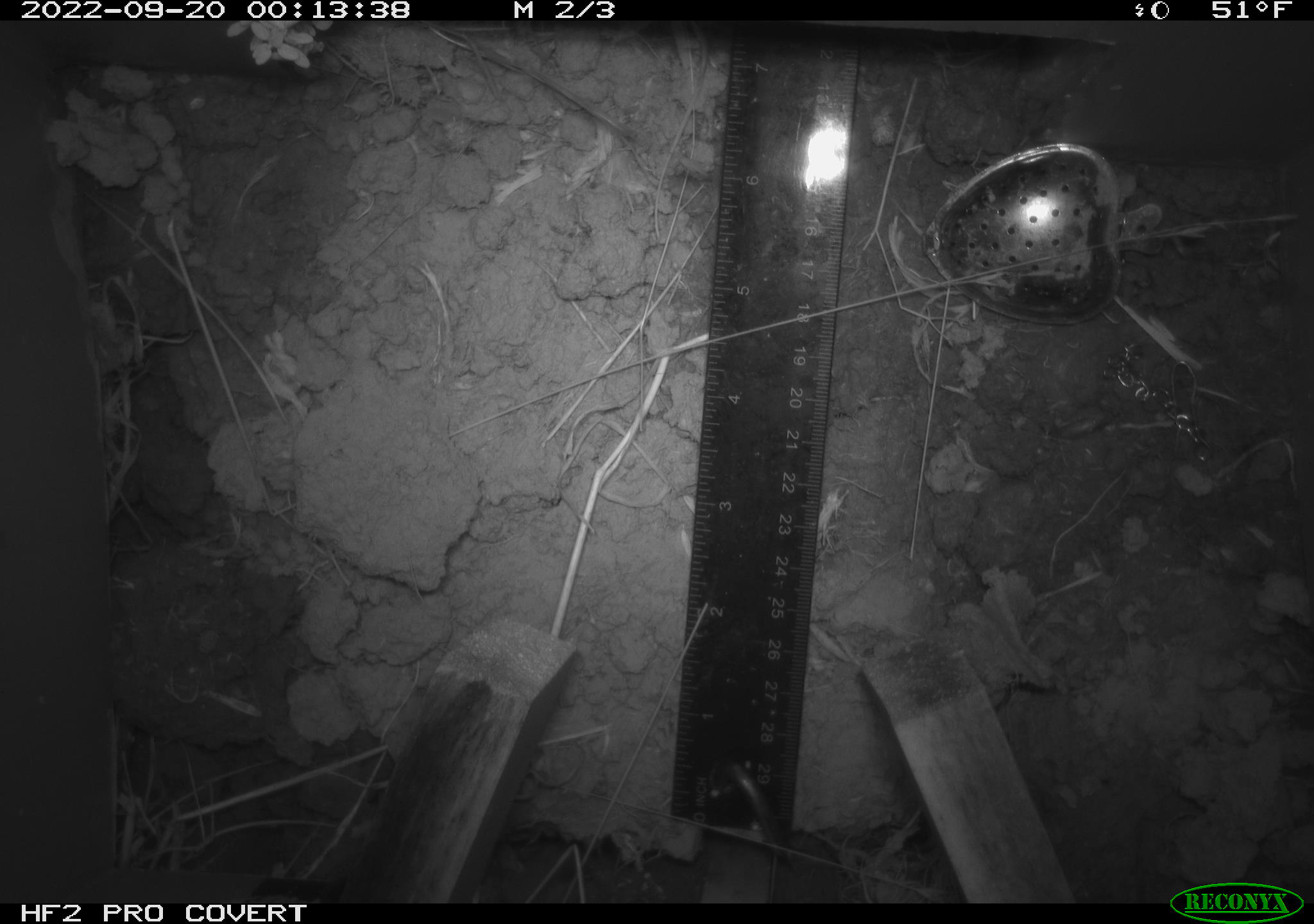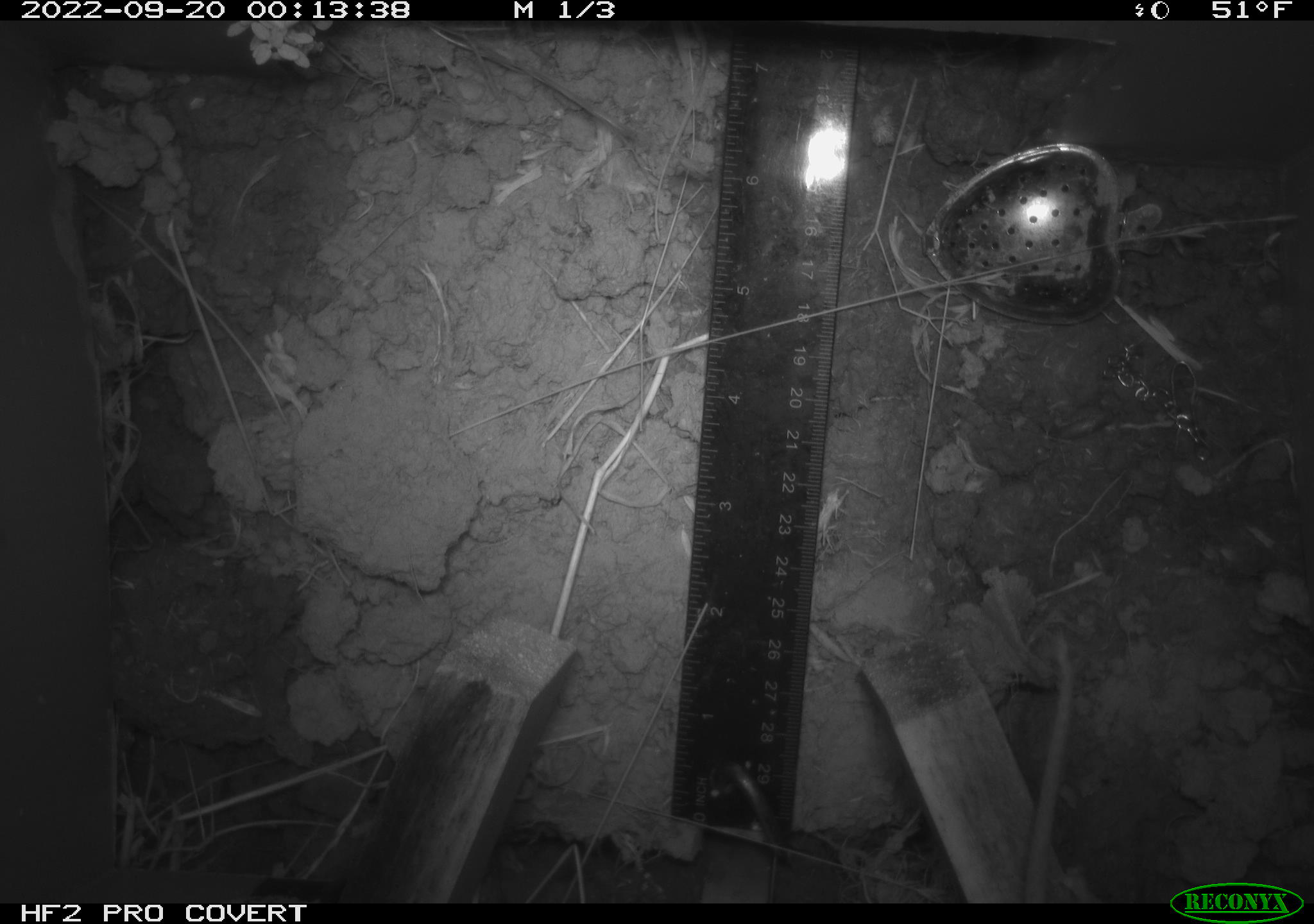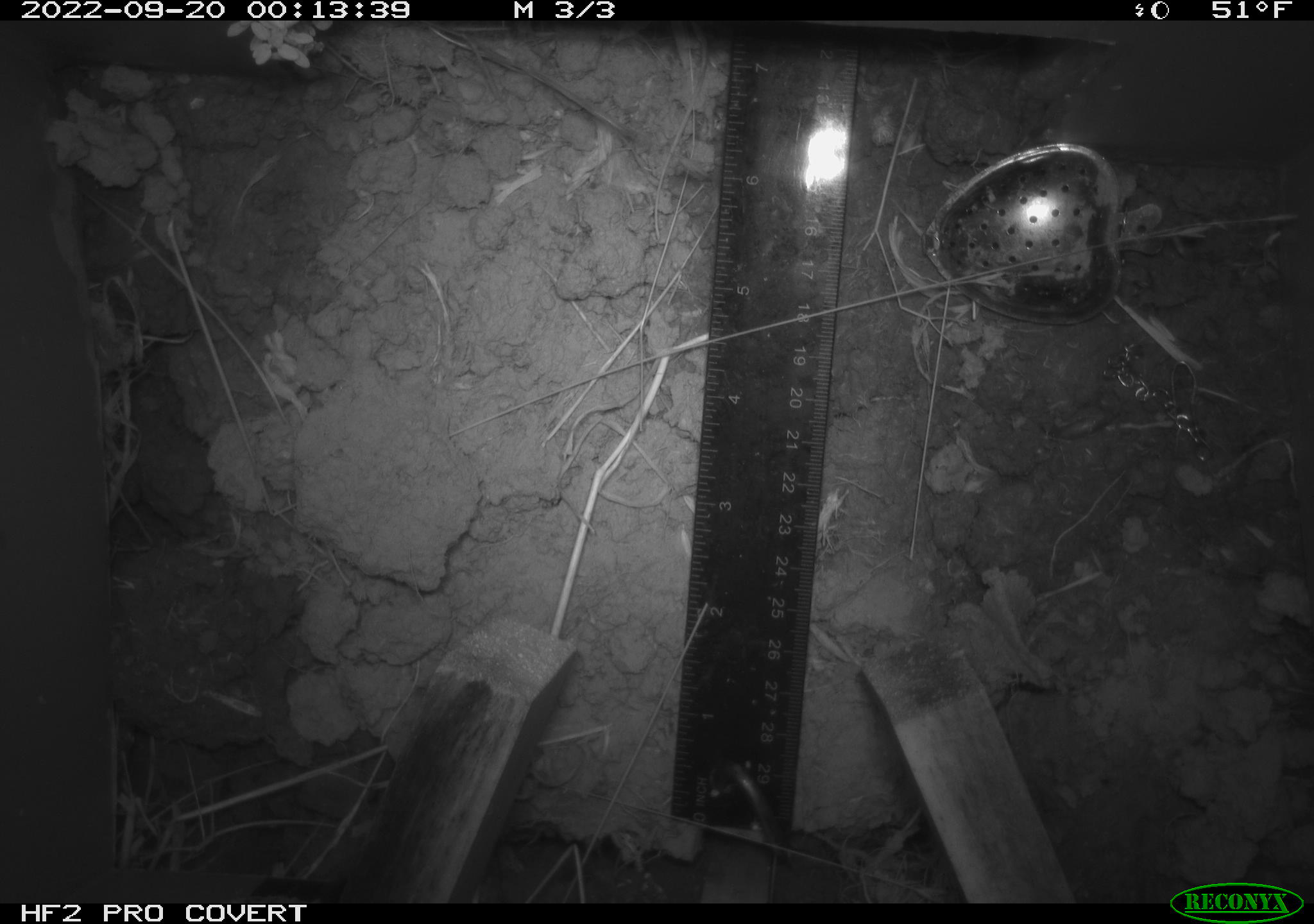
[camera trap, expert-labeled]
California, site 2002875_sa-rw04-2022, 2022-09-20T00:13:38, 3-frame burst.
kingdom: Animalia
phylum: Chordata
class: Mammalia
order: Rodentia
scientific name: Rodentia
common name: mouse species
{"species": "mouse species (Rodentia)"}